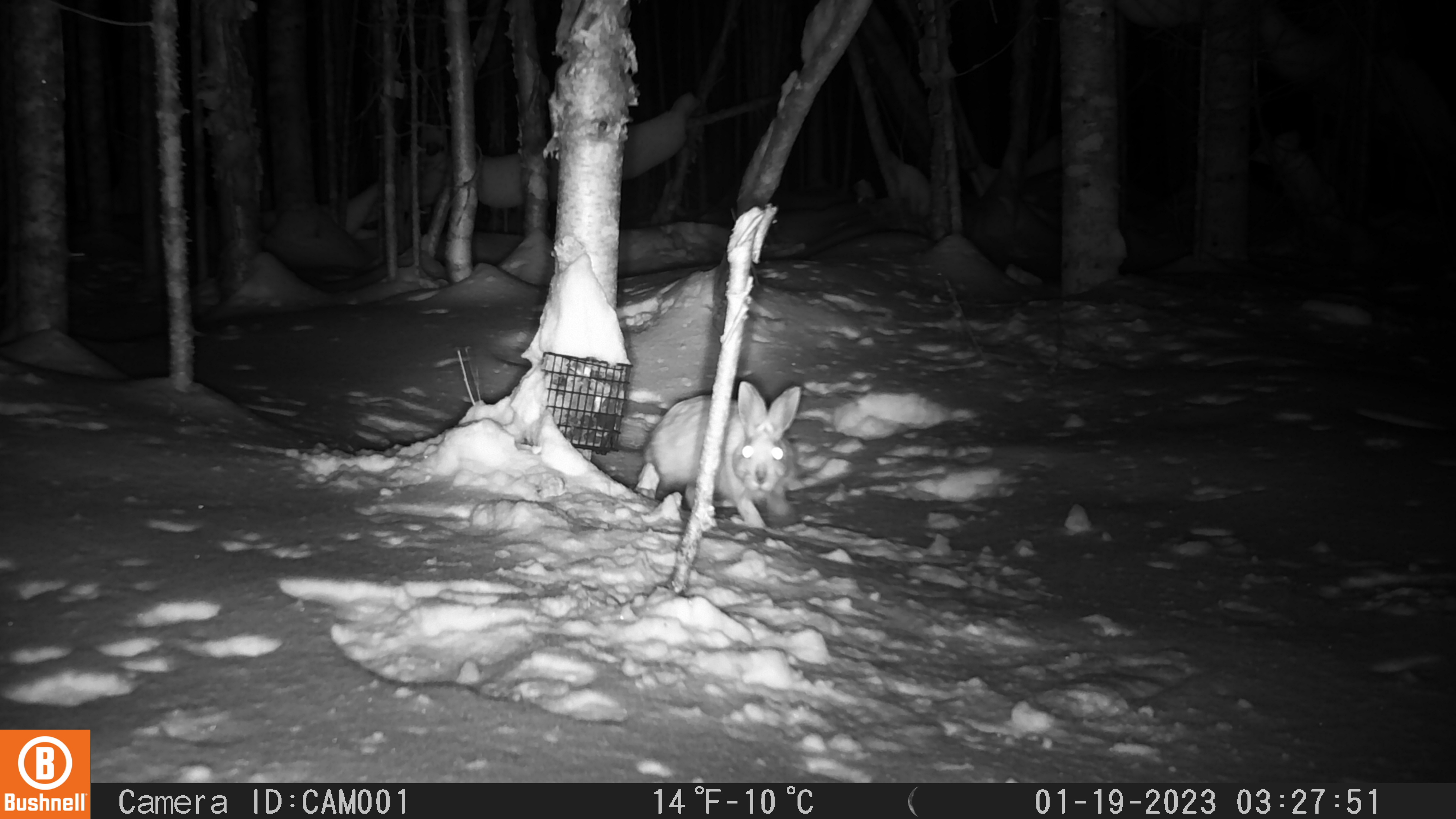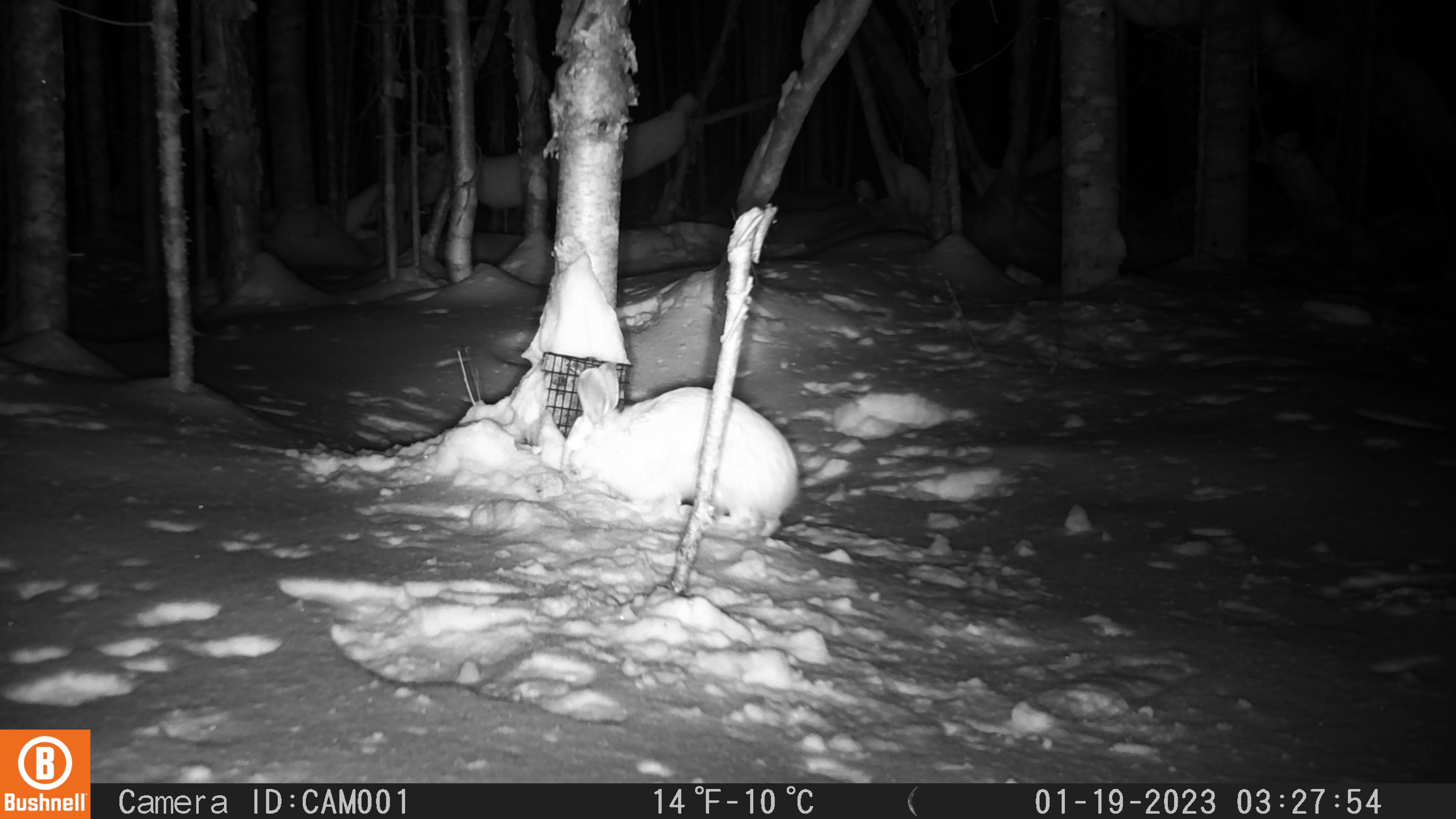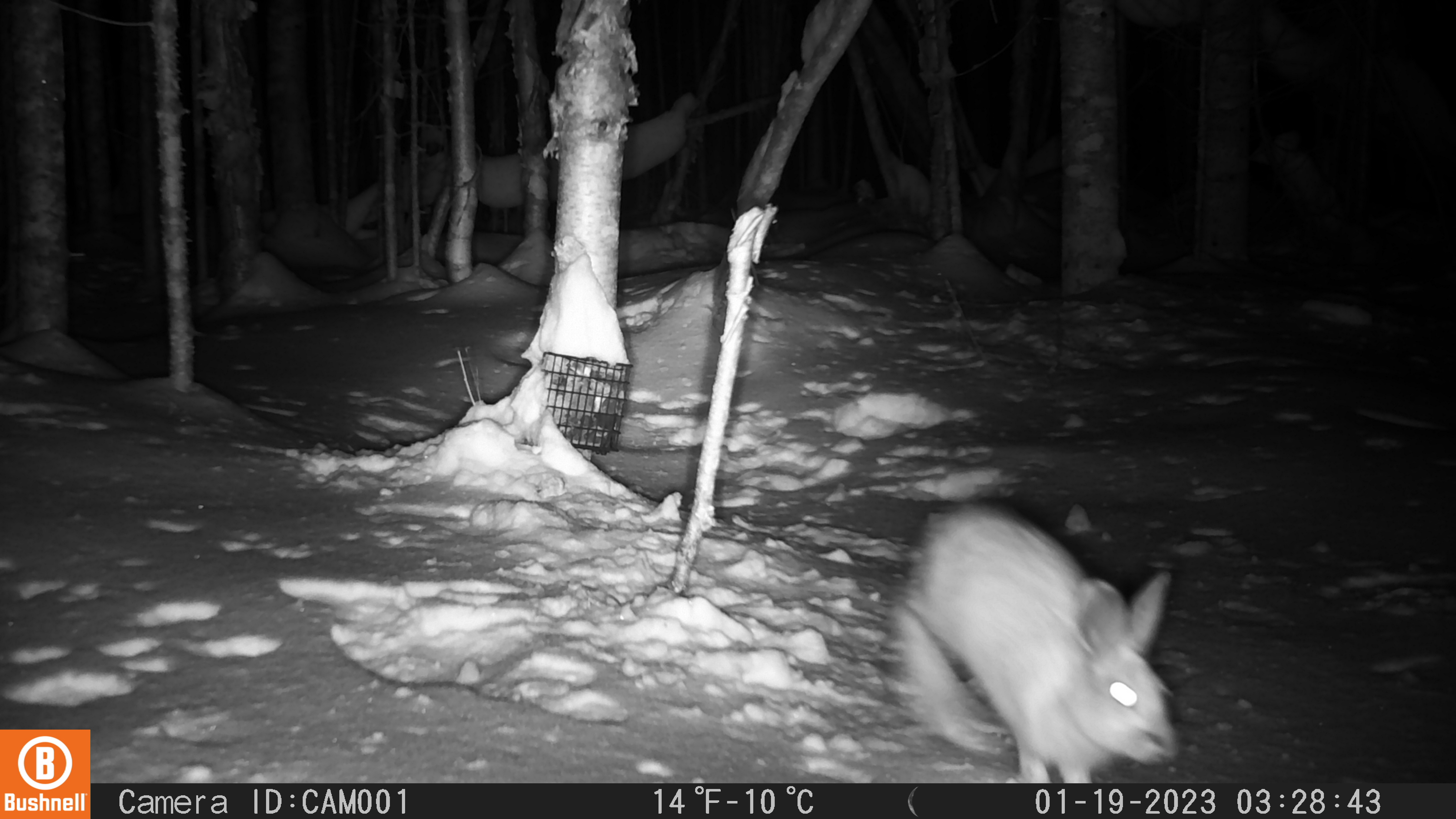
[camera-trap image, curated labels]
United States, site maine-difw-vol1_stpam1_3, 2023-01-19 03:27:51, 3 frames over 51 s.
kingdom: Animalia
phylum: Chordata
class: Mammalia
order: Lagomorpha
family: Leporidae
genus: Lepus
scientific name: Lepus americanus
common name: snowshoe hare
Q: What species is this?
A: Snowshoe hare (Lepus americanus).